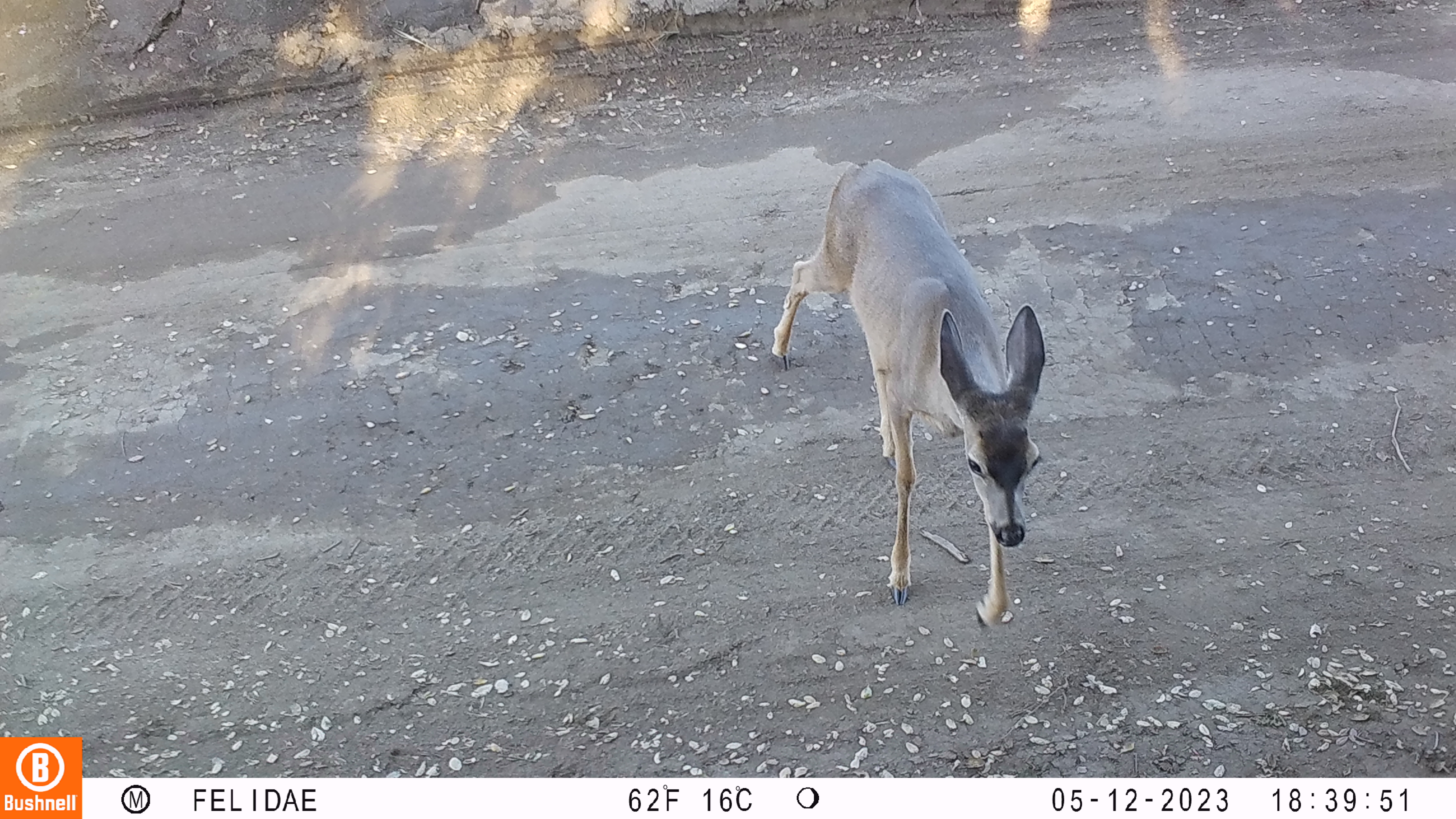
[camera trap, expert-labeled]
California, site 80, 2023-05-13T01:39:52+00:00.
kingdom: Animalia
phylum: Chordata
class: Mammalia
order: Artiodactyla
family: Cervidae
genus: Odocoileus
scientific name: Odocoileus hemionus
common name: mule deer